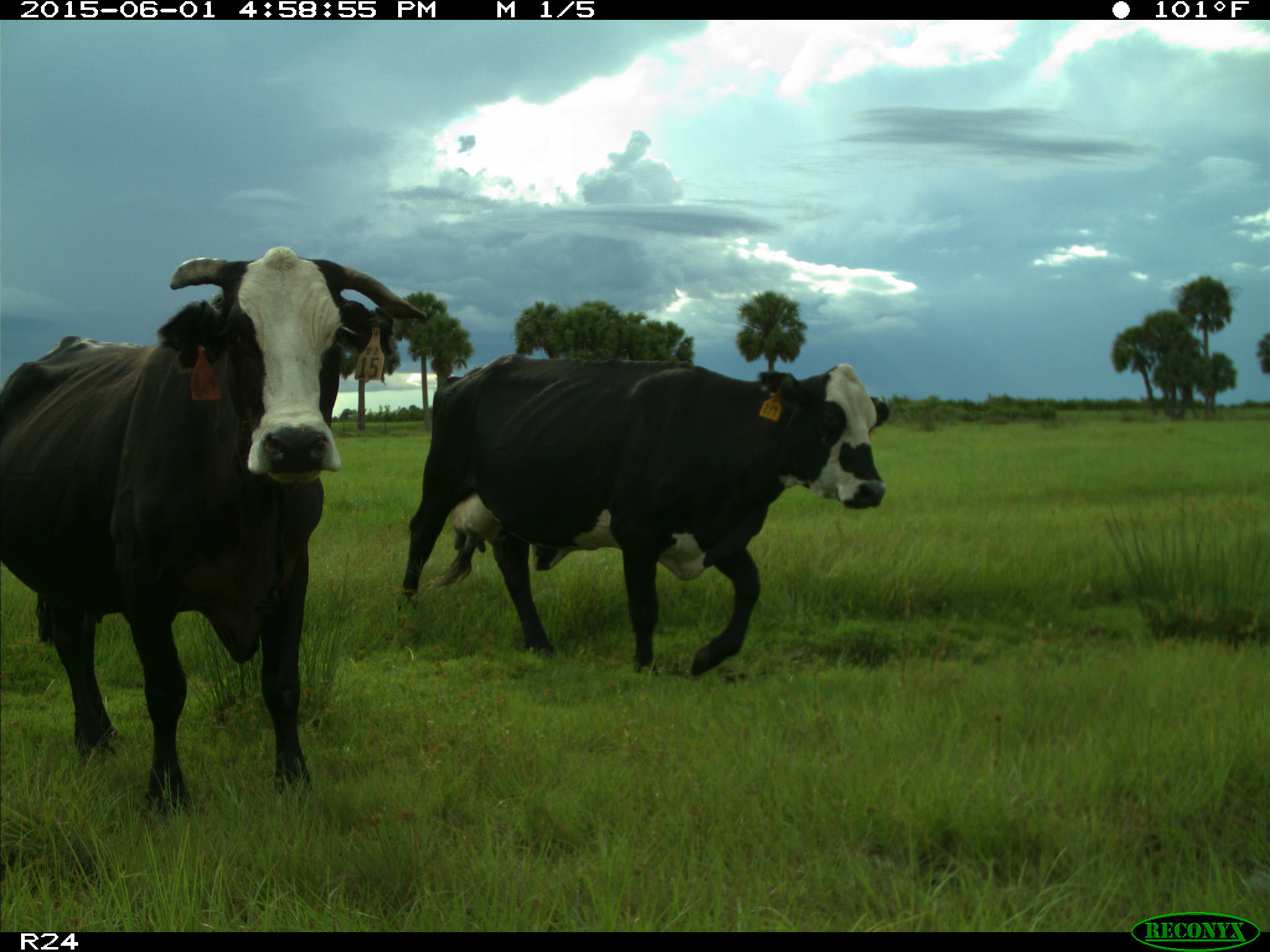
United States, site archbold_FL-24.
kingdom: Animalia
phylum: Chordata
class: Mammalia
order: Artiodactyla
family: Bovidae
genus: Bos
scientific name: Bos taurus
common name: domestic cow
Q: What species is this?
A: Bos taurus (domestic cow).